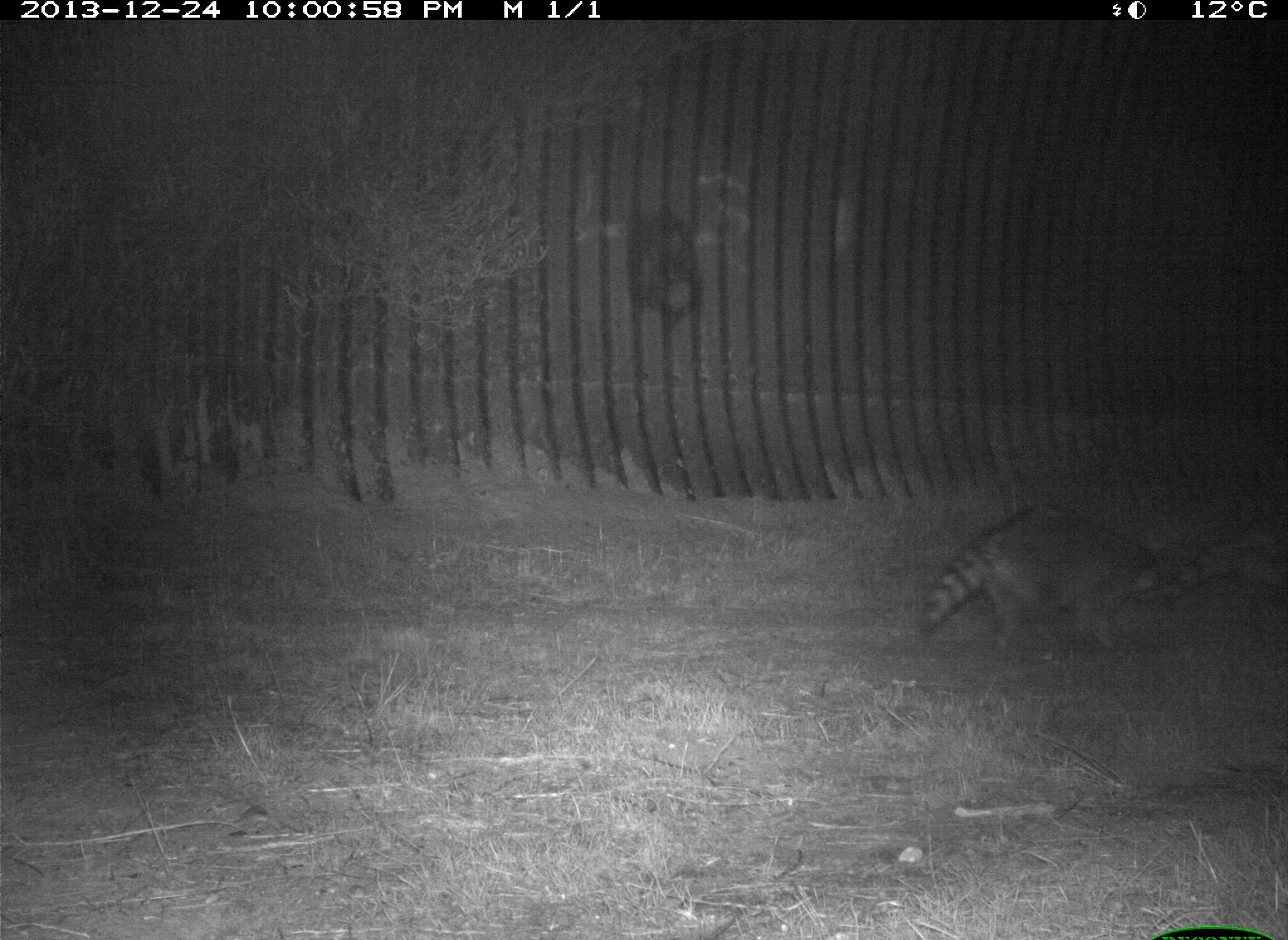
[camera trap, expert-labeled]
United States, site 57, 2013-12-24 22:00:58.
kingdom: Animalia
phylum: Chordata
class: Mammalia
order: Carnivora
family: Procyonidae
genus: Procyon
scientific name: Procyon lotor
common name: raccoon